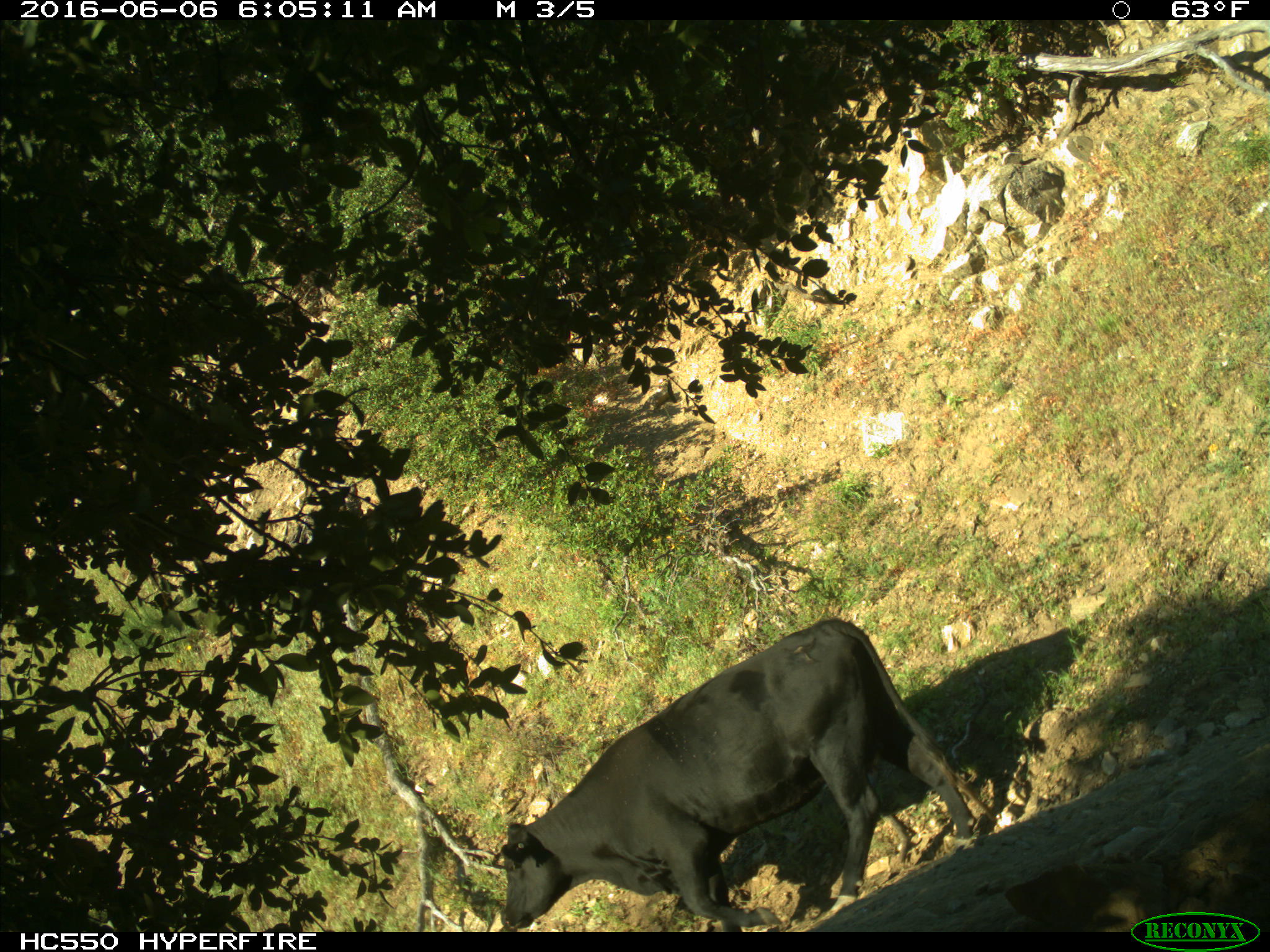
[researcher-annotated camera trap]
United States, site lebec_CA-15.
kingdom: Animalia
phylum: Chordata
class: Mammalia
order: Artiodactyla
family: Bovidae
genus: Bos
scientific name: Bos taurus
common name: domestic cow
Bos taurus (domestic cow).